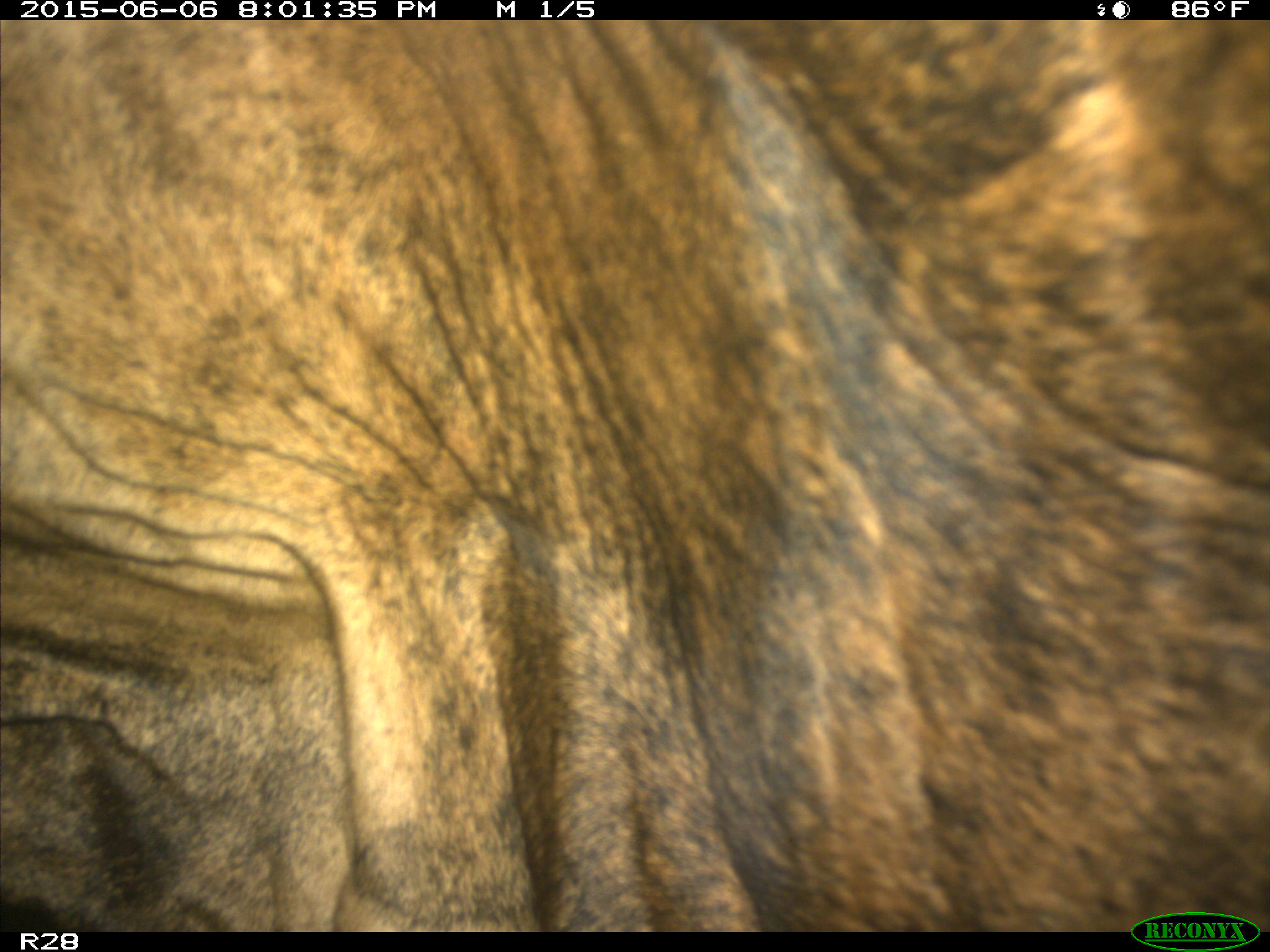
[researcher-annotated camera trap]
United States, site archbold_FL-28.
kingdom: Animalia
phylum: Chordata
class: Mammalia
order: Artiodactyla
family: Bovidae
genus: Bos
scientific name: Bos taurus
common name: domestic cow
Bos taurus (domestic cow).